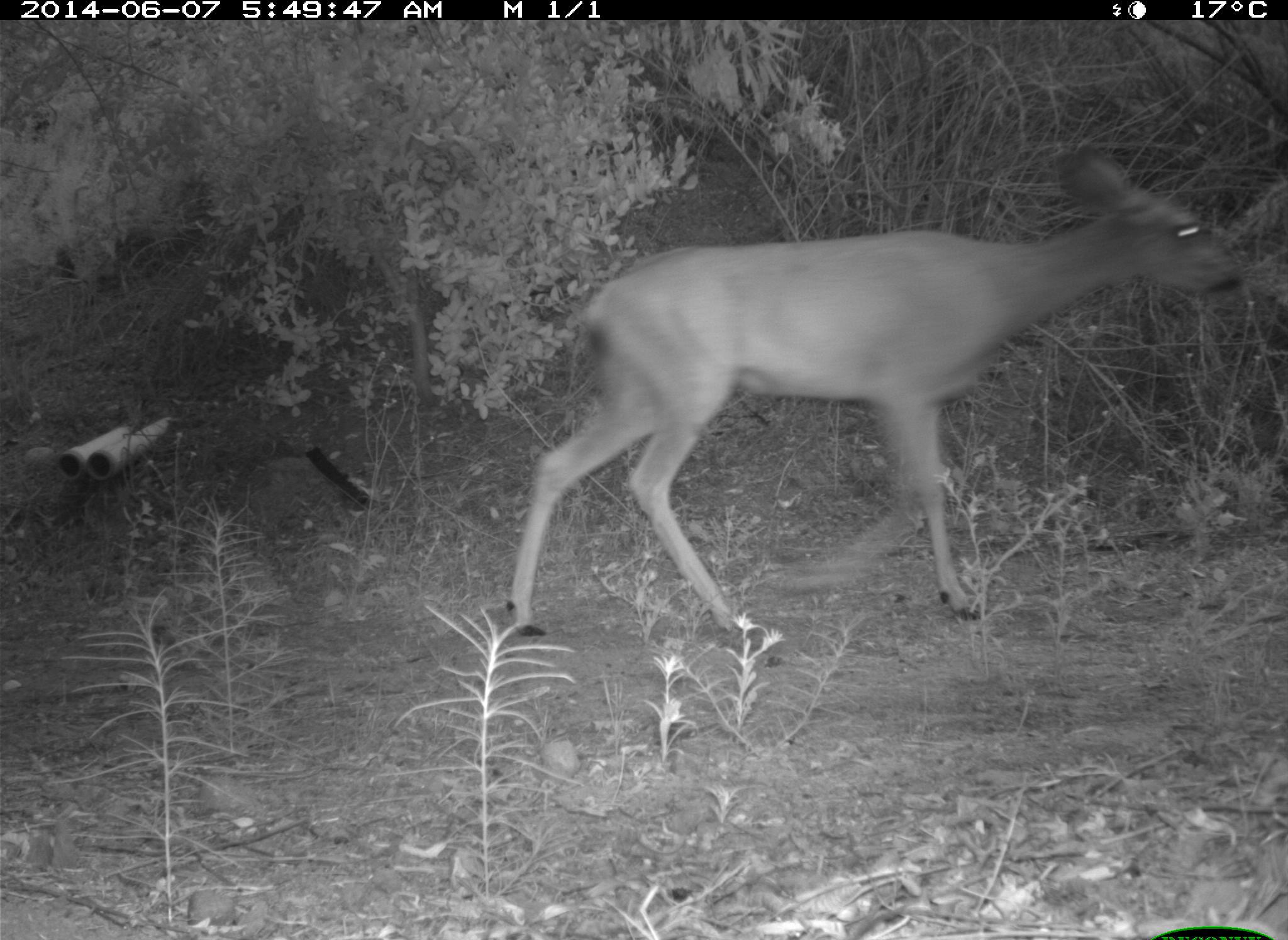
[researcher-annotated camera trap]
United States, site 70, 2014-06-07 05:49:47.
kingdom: Animalia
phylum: Chordata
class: Mammalia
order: Artiodactyla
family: Cervidae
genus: Odocoileus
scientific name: Odocoileus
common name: deer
Deer (Odocoileus).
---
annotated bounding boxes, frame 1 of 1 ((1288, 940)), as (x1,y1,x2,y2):
deer: (504,147,1243,640)